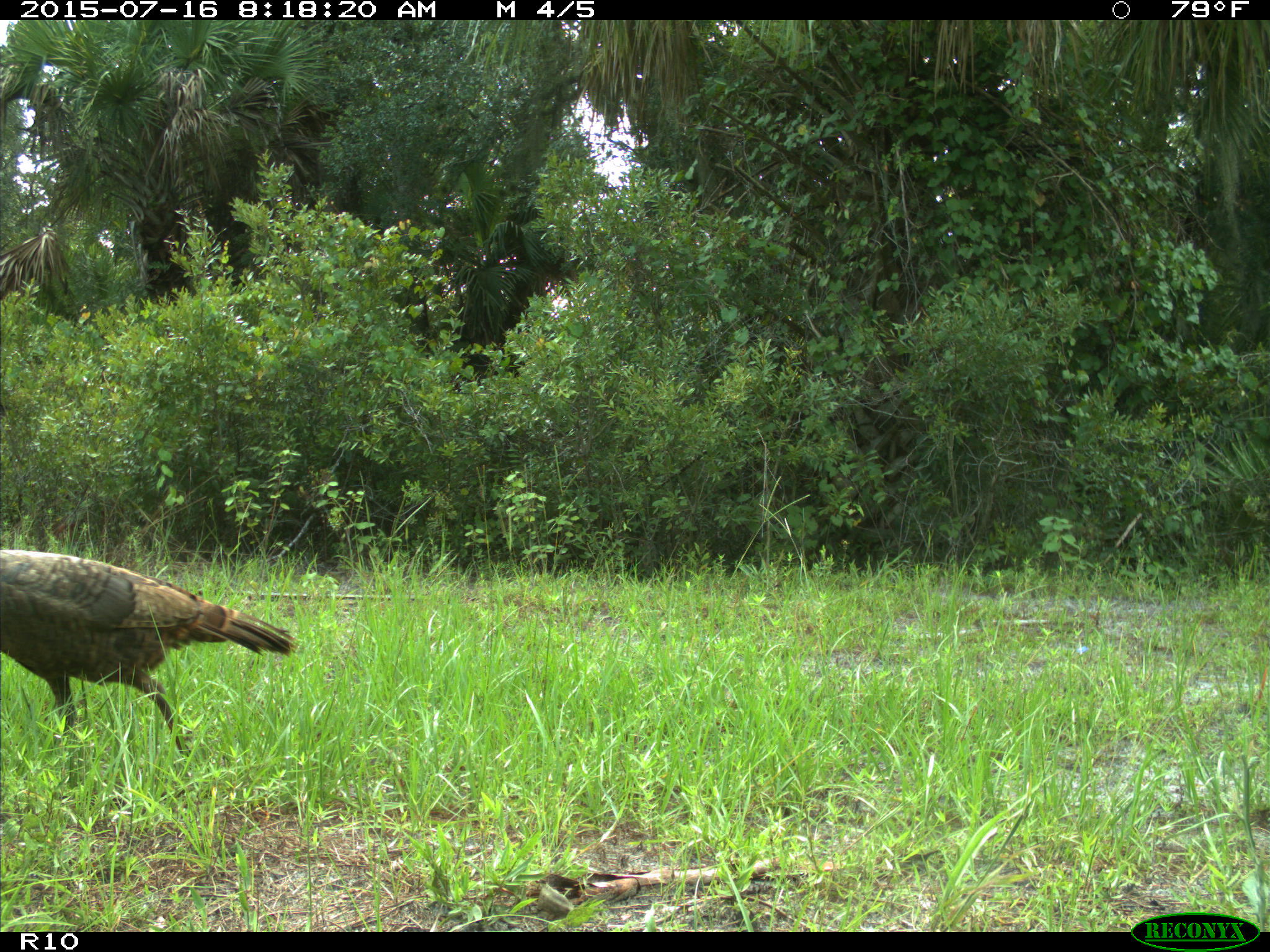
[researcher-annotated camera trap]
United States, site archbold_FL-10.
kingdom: Animalia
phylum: Chordata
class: Aves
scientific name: Aves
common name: birds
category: unidentified bird